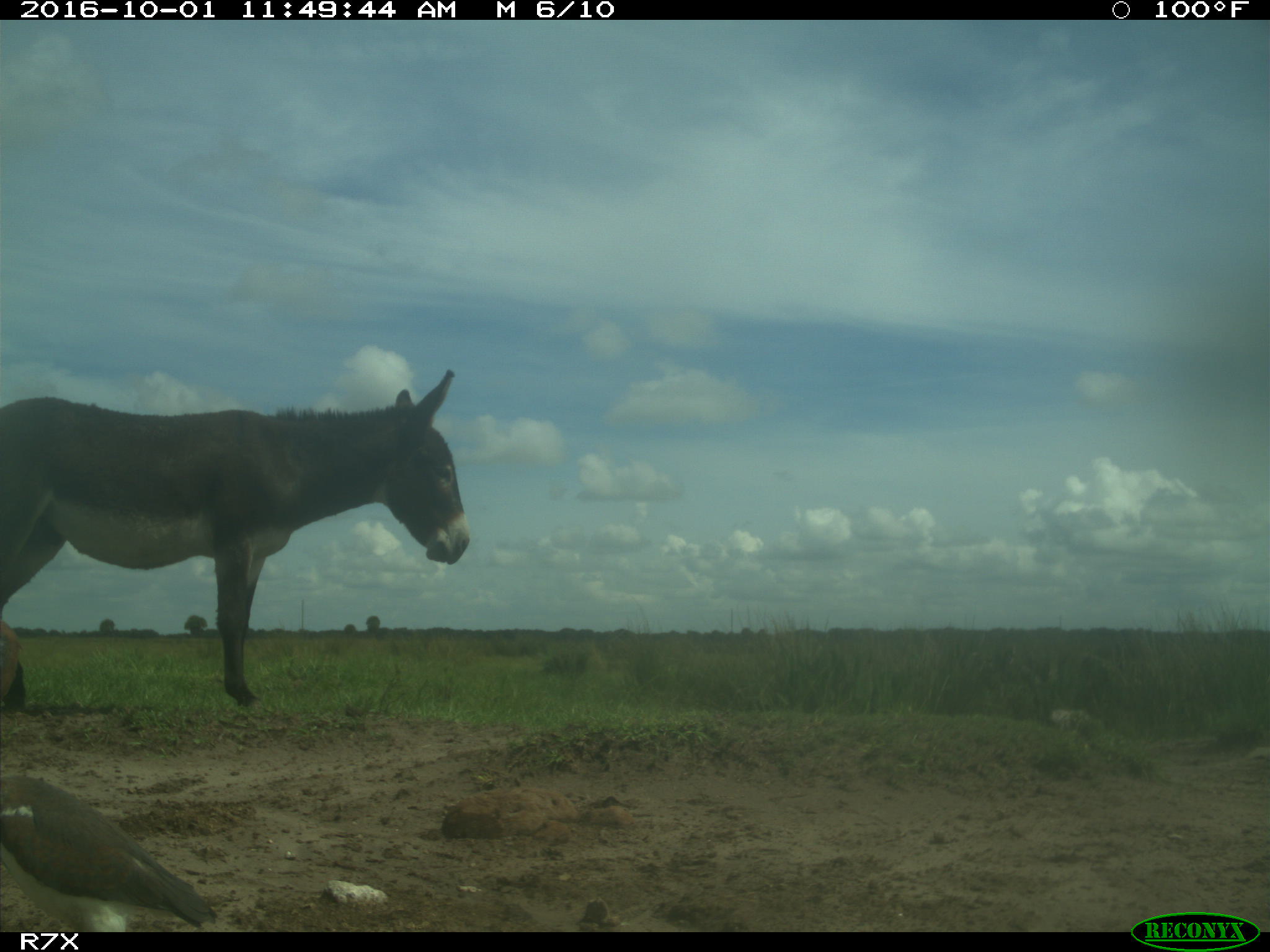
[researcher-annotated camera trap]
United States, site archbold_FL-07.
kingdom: Animalia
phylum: Chordata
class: Aves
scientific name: Aves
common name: birds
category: unidentified bird